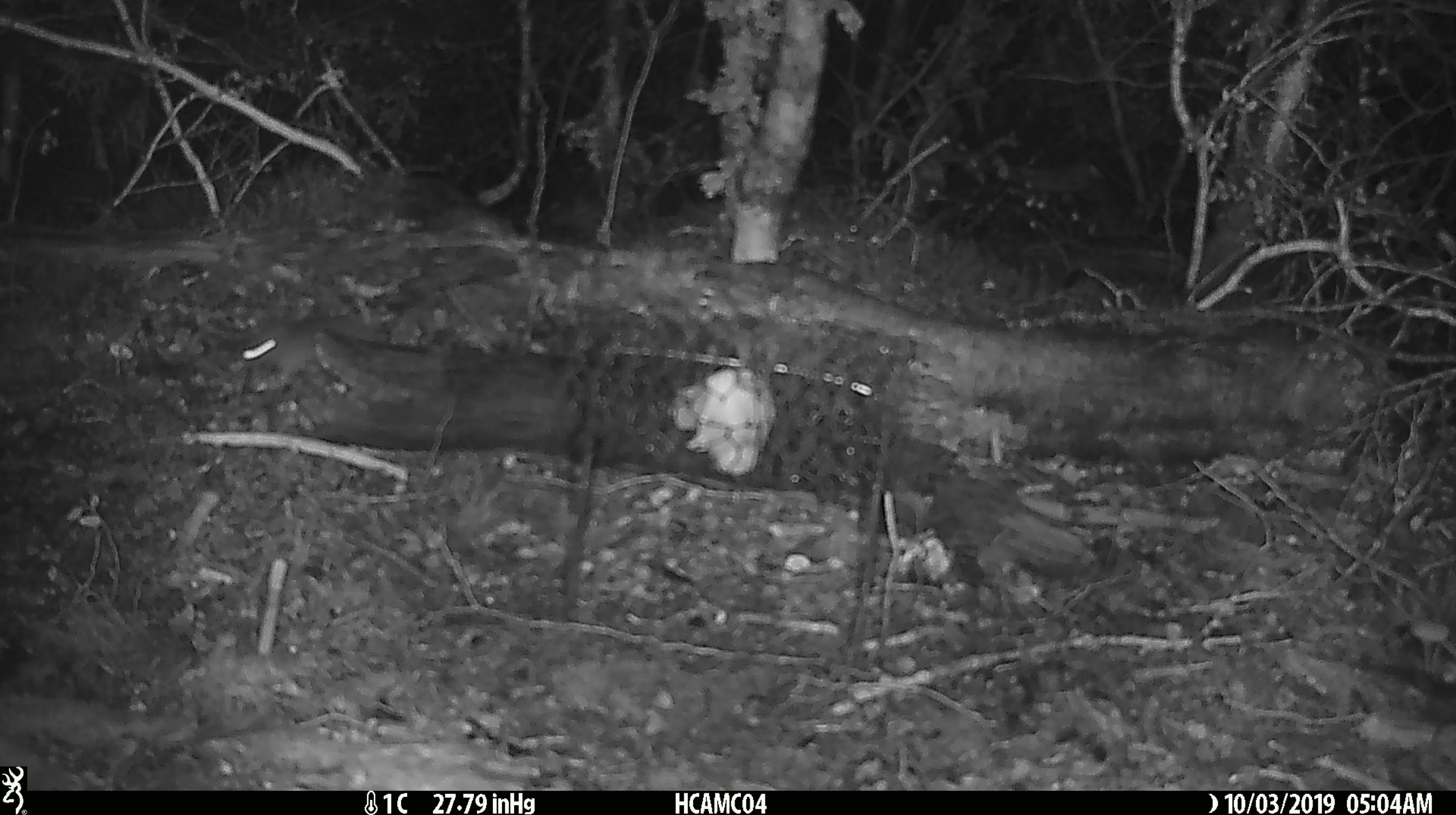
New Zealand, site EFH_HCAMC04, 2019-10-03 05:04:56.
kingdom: Animalia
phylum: Chordata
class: Mammalia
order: Rodentia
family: Muridae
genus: Mus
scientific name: Mus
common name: mouse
Mouse (Mus).